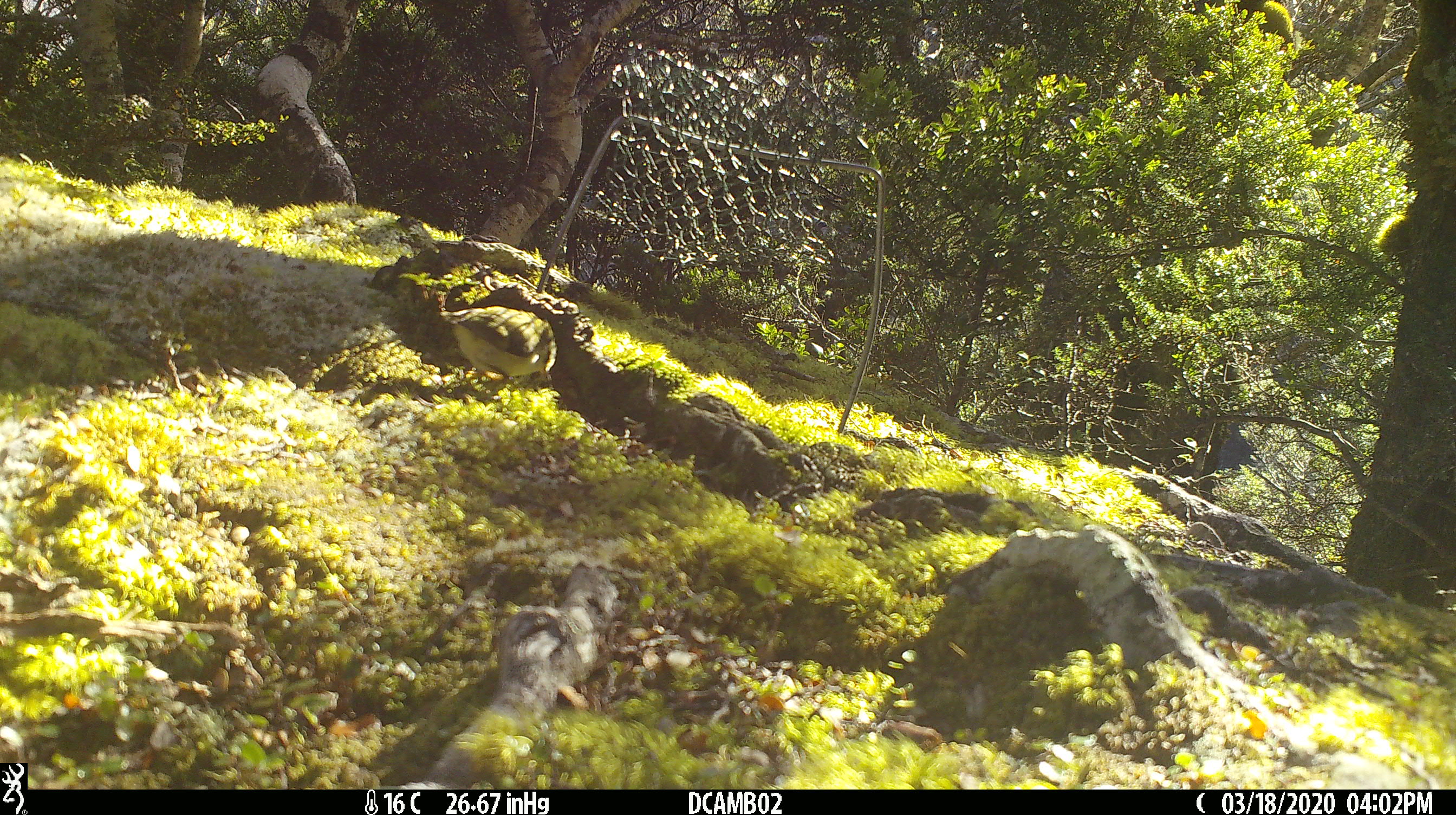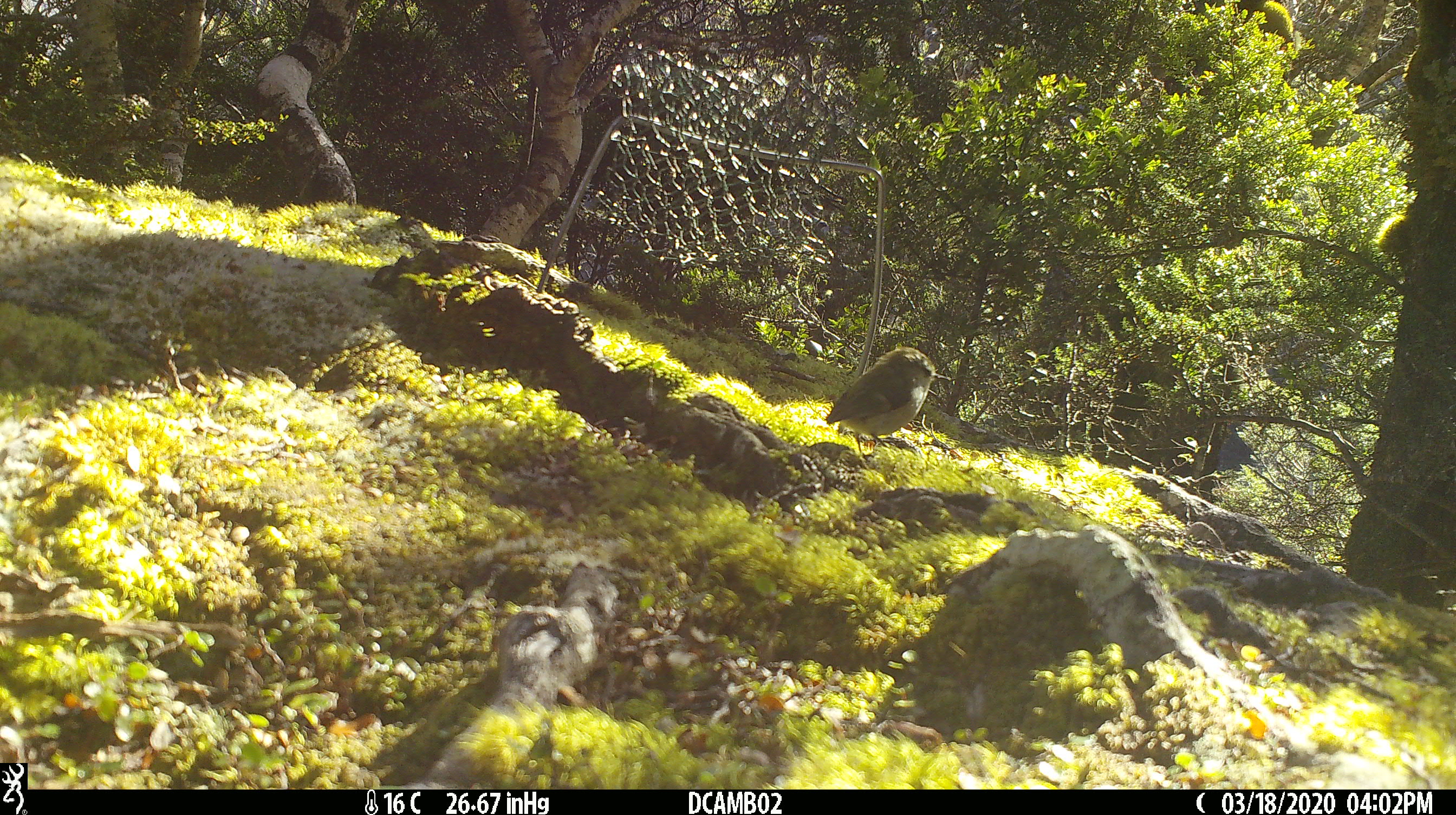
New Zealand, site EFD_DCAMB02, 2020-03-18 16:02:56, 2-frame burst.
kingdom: Animalia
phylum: Chordata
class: Aves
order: Passeriformes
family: Acanthisittidae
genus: Acanthisitta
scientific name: Acanthisitta chloris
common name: rifleman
Rifleman (Acanthisitta chloris).